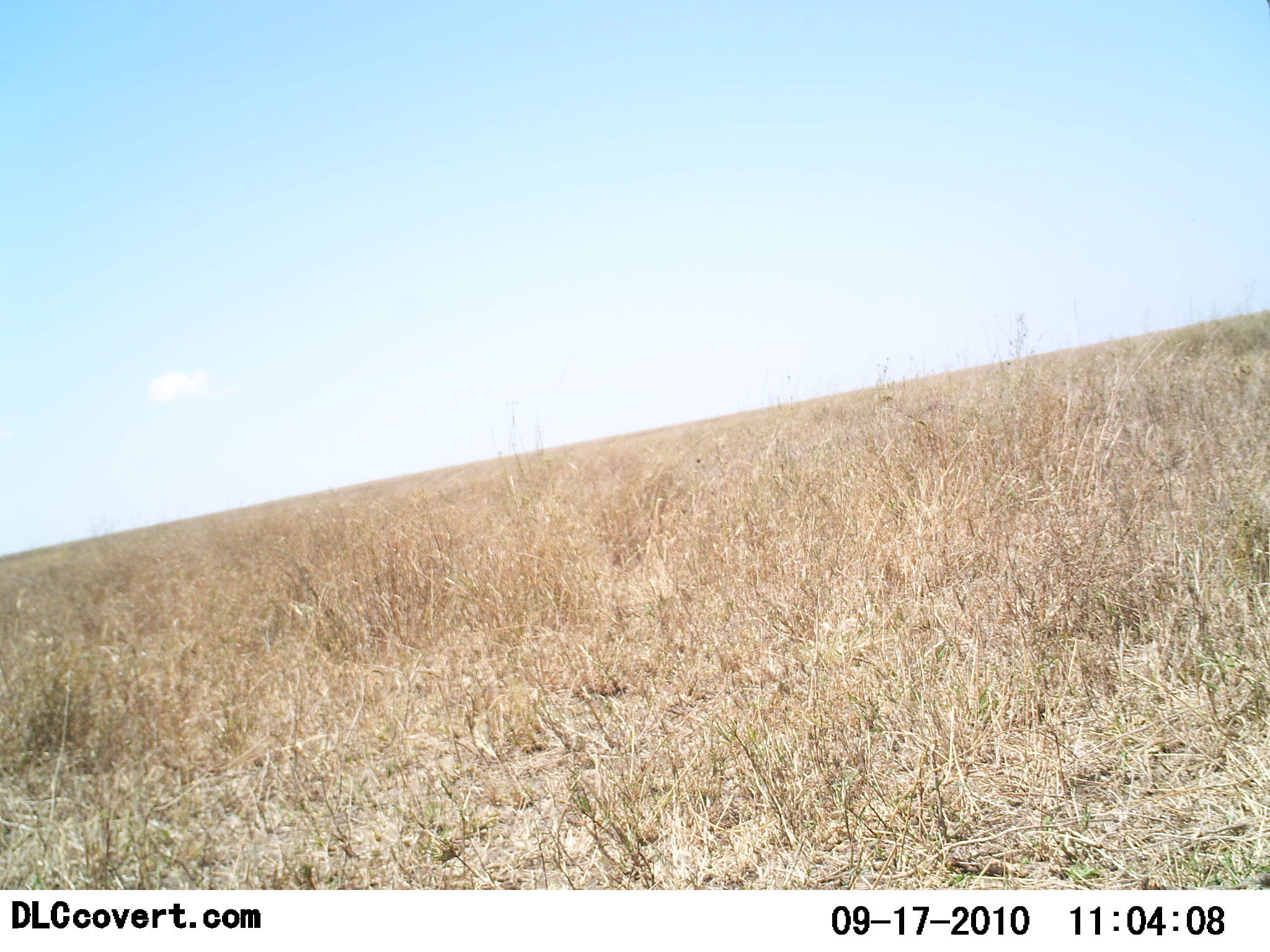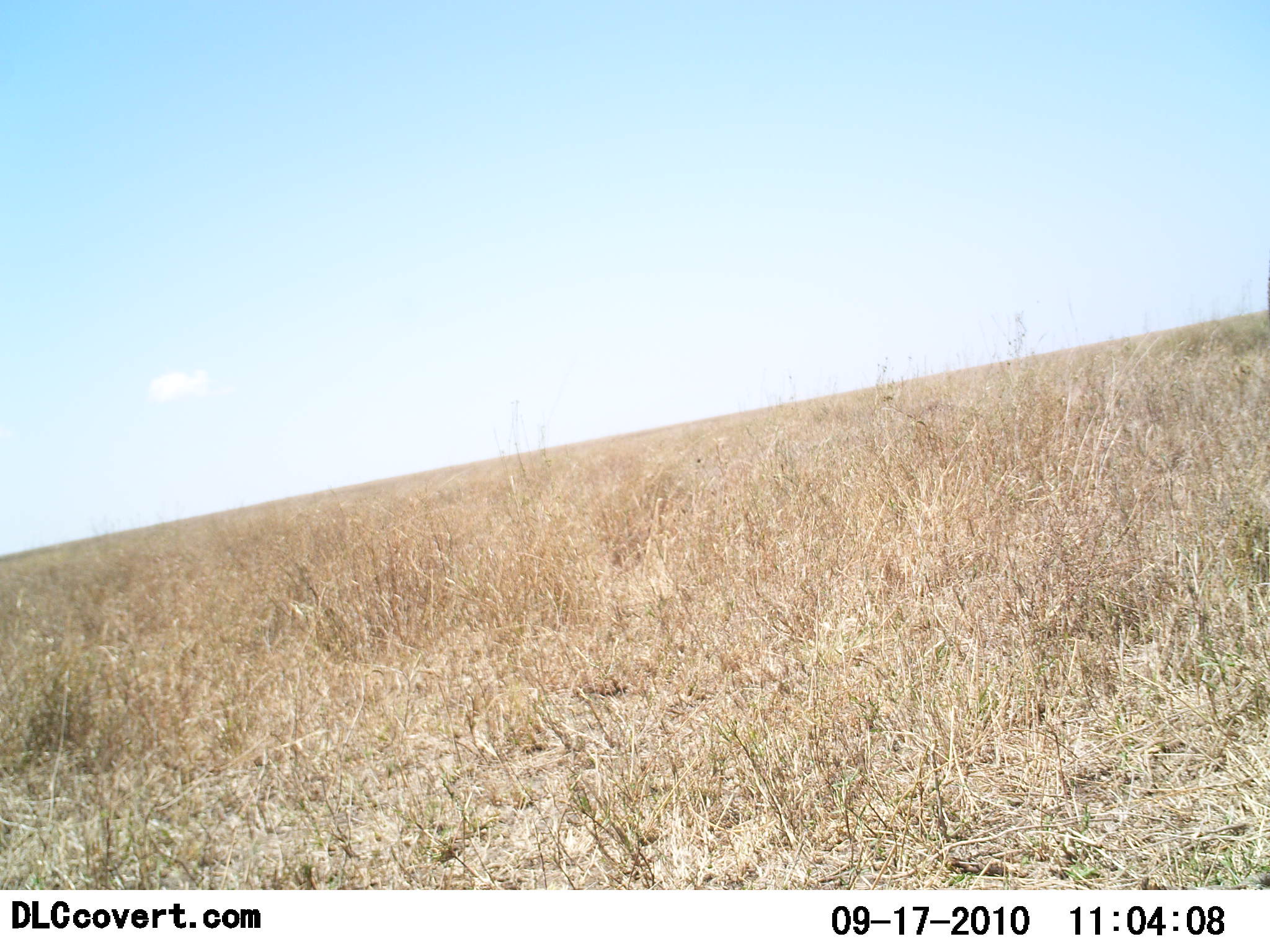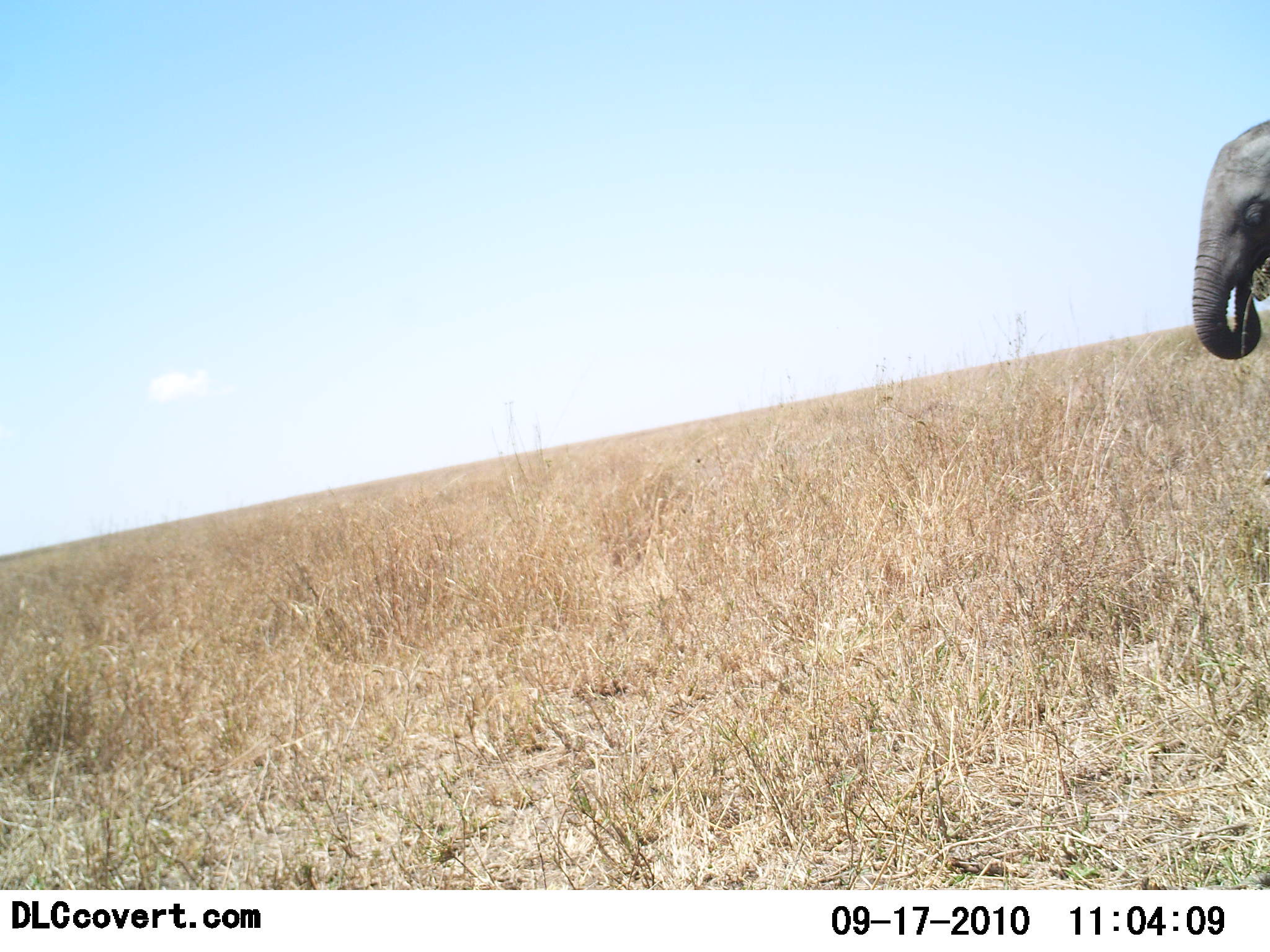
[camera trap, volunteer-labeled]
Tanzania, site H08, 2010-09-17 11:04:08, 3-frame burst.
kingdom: Animalia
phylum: Chordata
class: Mammalia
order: Proboscidea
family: Elephantidae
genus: Loxodonta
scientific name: Loxodonta africana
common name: african bush elephant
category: elephant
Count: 1.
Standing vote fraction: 7%.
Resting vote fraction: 0%.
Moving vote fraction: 87%.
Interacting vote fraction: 0%.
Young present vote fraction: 7%.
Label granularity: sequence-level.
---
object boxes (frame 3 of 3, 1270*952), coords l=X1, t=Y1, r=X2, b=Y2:
animal: l=1192, t=118, r=1270, b=359